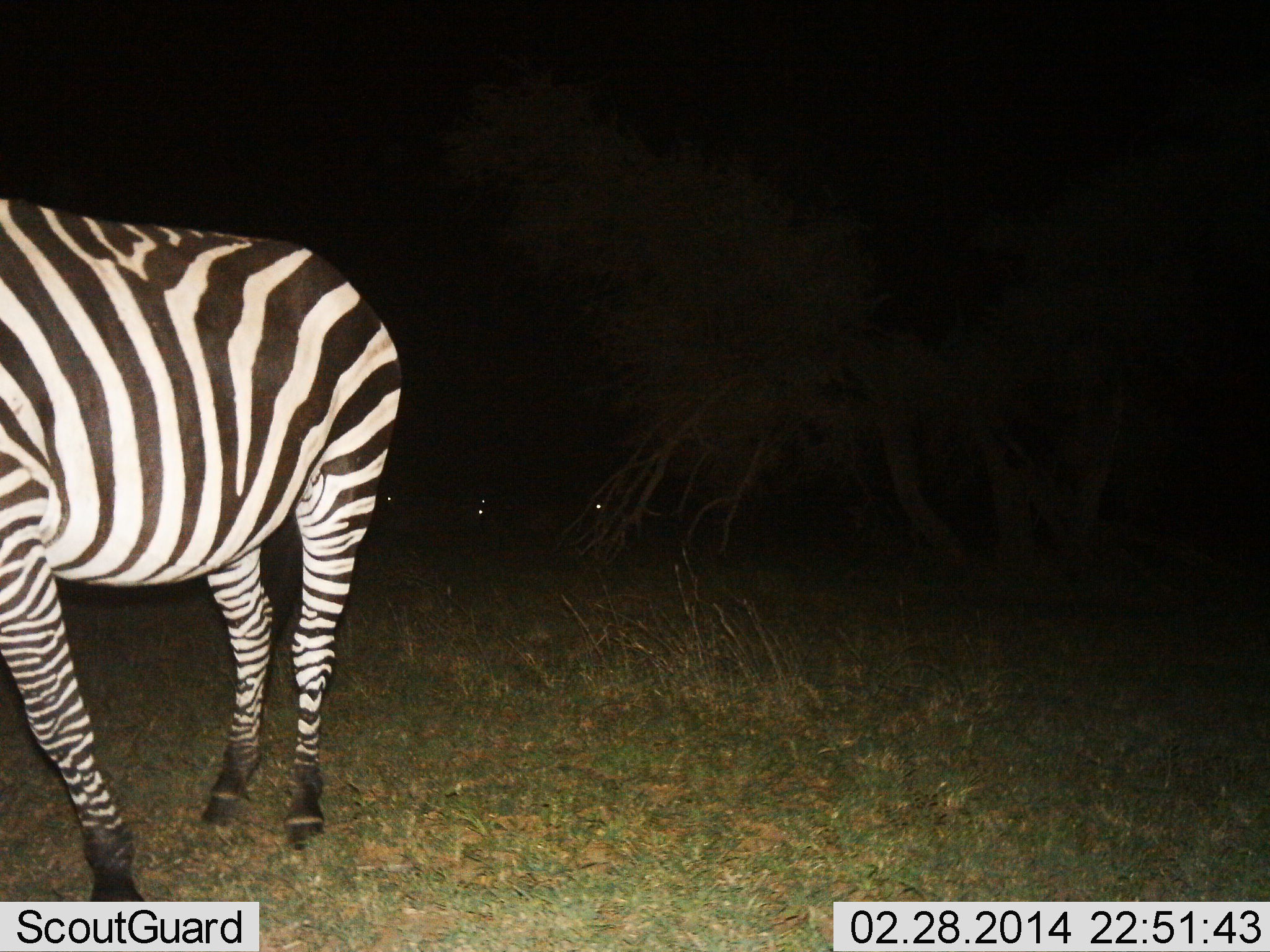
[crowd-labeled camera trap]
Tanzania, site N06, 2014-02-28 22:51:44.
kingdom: Animalia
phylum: Chordata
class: Mammalia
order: Perissodactyla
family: Equidae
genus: Equus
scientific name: Equus quagga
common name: plains zebra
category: zebra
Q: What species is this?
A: Zebra (plains zebra) (Equus quagga).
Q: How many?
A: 1.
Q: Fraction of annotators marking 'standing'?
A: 100%.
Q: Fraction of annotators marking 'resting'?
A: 0%.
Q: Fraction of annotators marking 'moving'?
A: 0%.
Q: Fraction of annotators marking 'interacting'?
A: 0%.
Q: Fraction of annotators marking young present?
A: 0%.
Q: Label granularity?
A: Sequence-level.